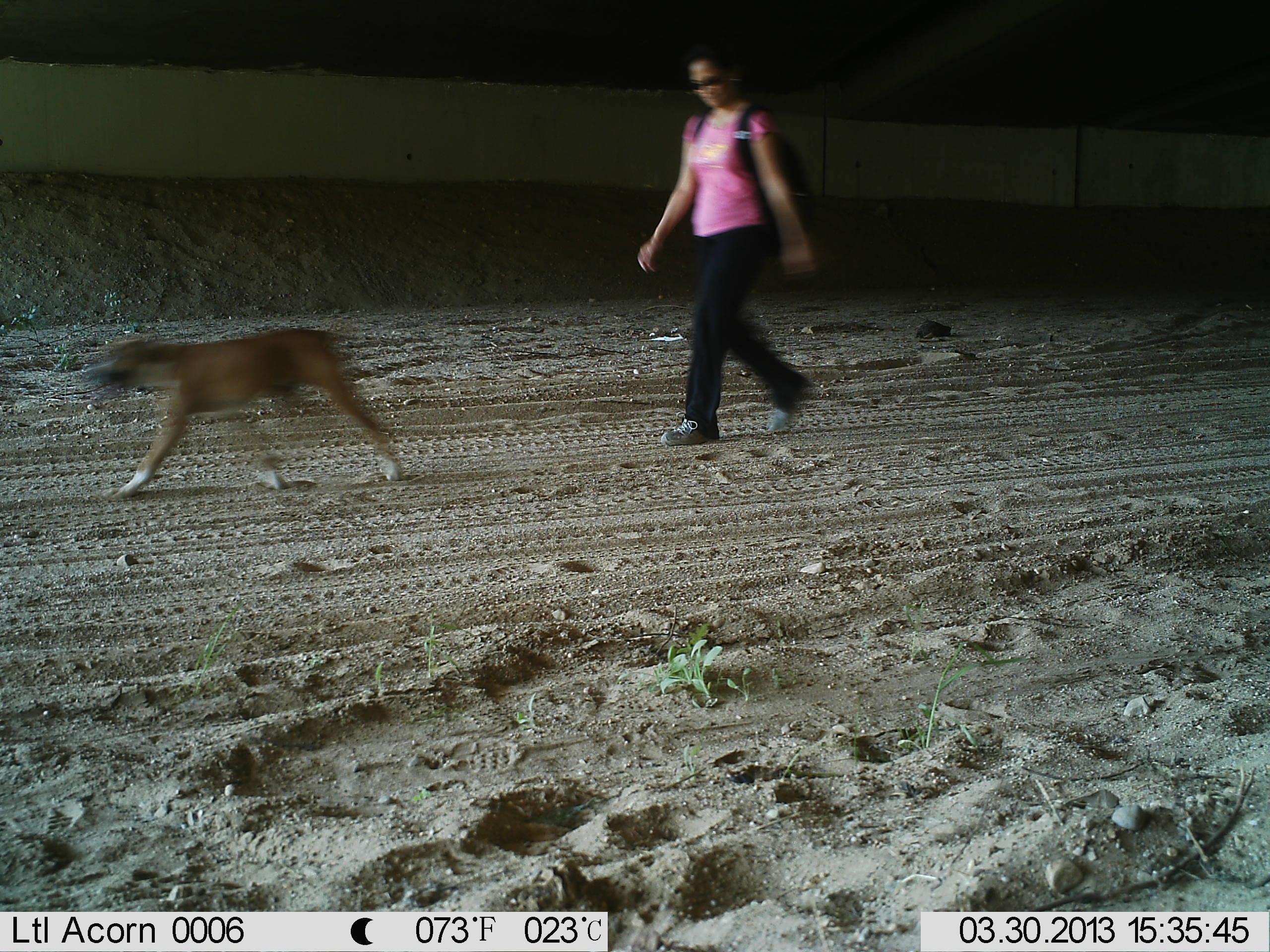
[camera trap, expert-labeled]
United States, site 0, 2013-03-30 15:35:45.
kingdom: Animalia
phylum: Chordata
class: Mammalia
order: Carnivora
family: Canidae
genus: Canis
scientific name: Canis familiaris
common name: domestic dog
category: dog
Dog (domestic dog) (Canis familiaris).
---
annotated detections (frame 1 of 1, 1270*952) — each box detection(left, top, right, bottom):
dog: detection(81, 321, 419, 505)